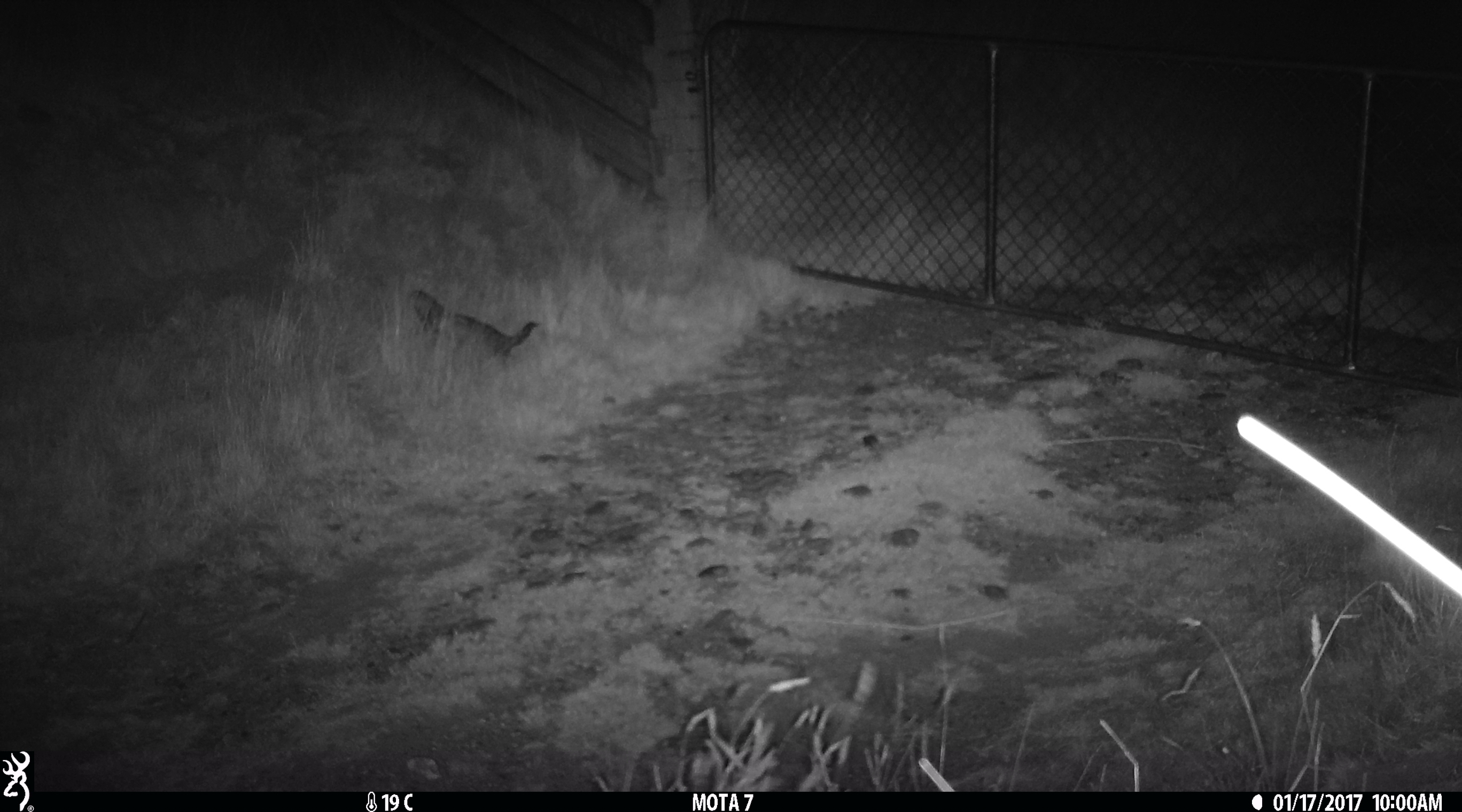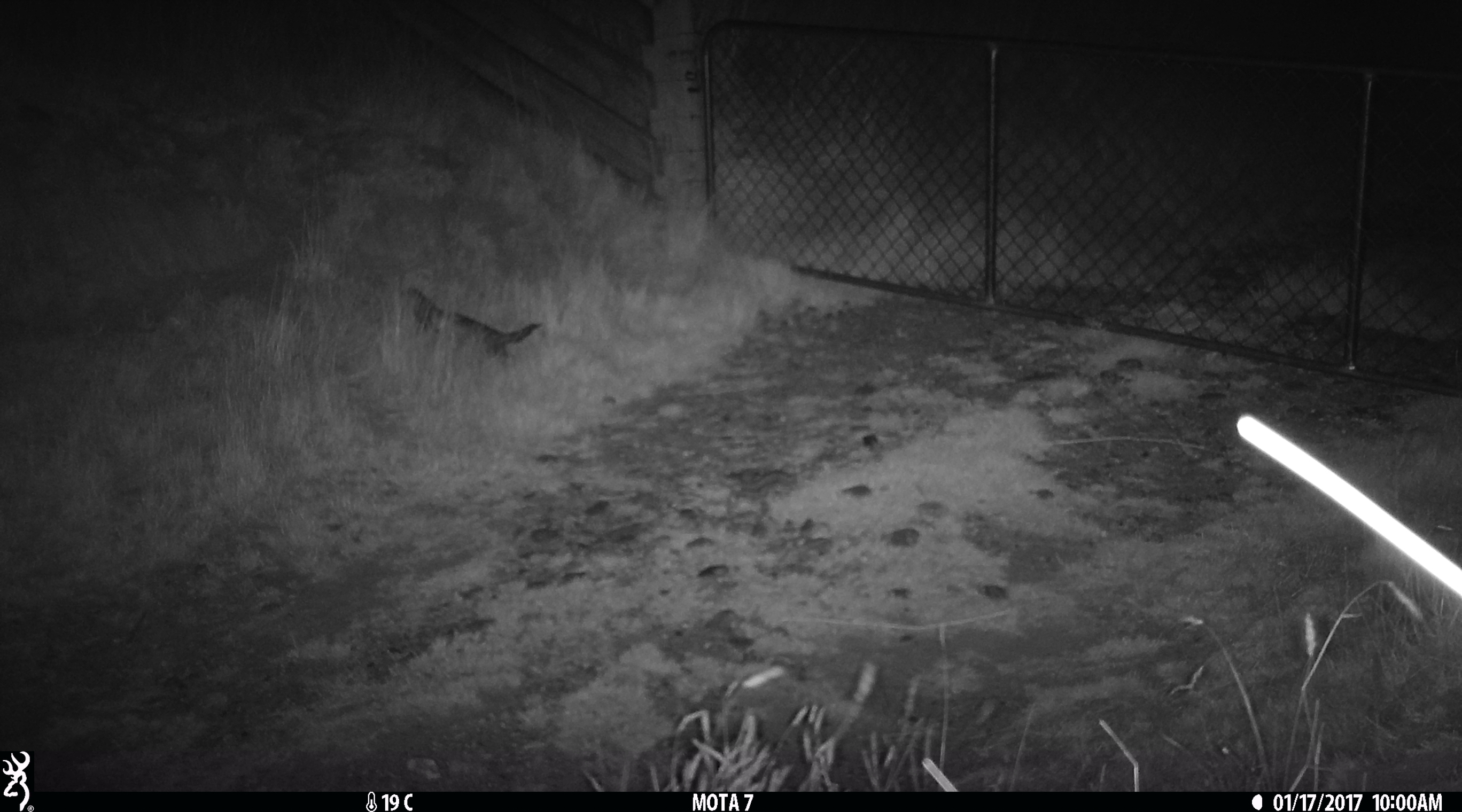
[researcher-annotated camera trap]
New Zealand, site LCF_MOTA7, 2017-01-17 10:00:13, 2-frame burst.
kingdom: Animalia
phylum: Chordata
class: Mammalia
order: Carnivora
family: Mustelidae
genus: Mustela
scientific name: Mustela furo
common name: ferret